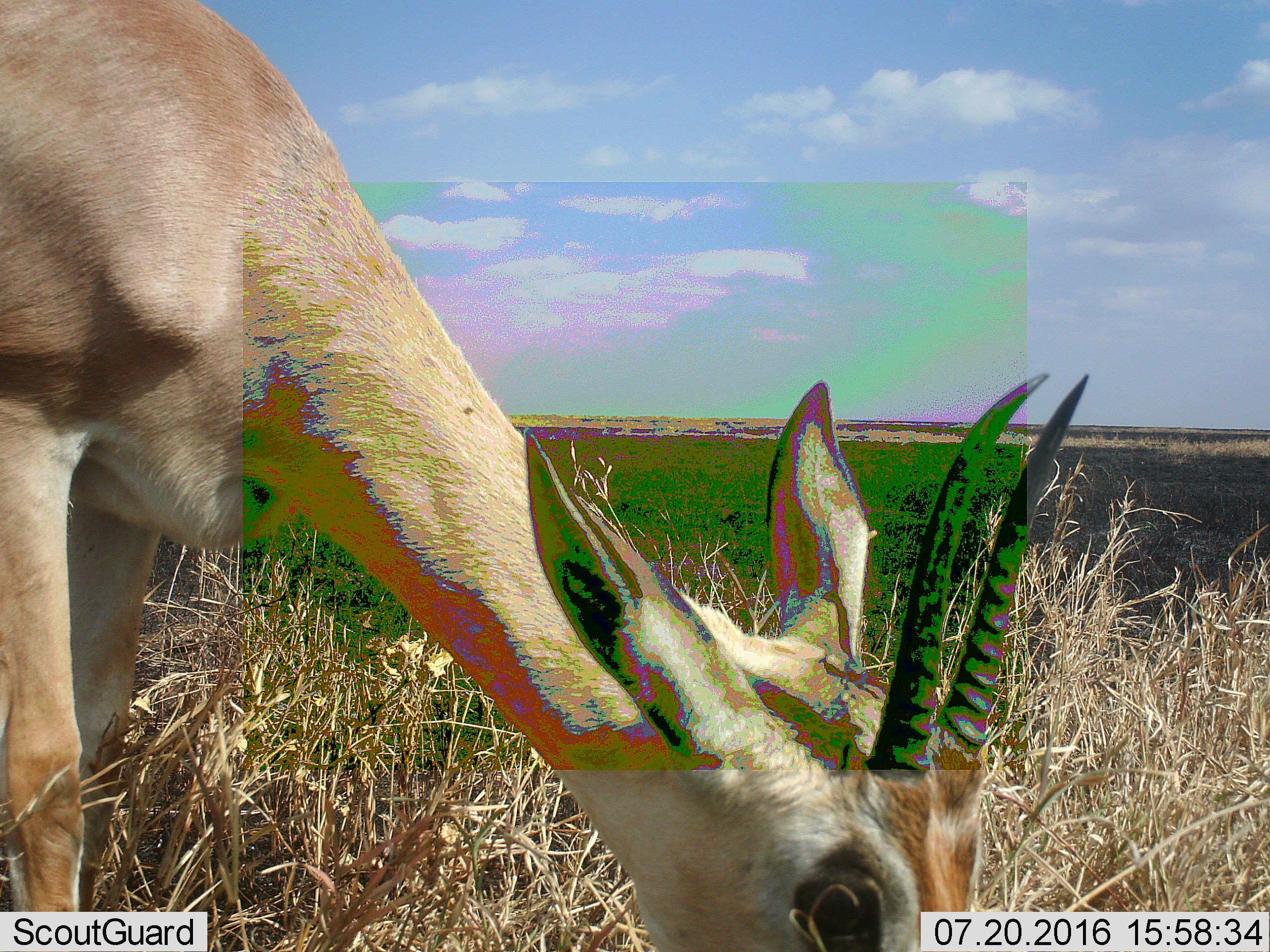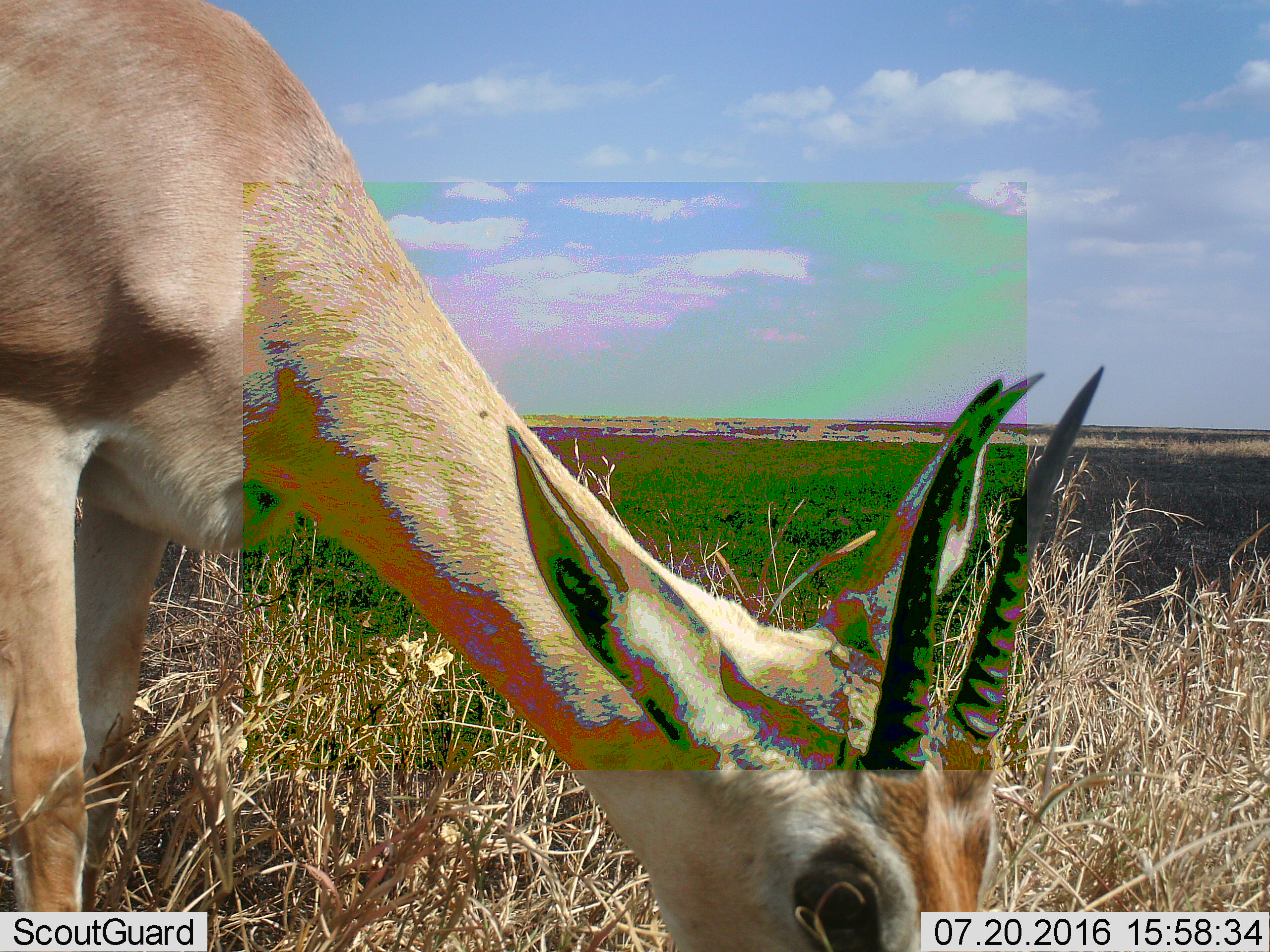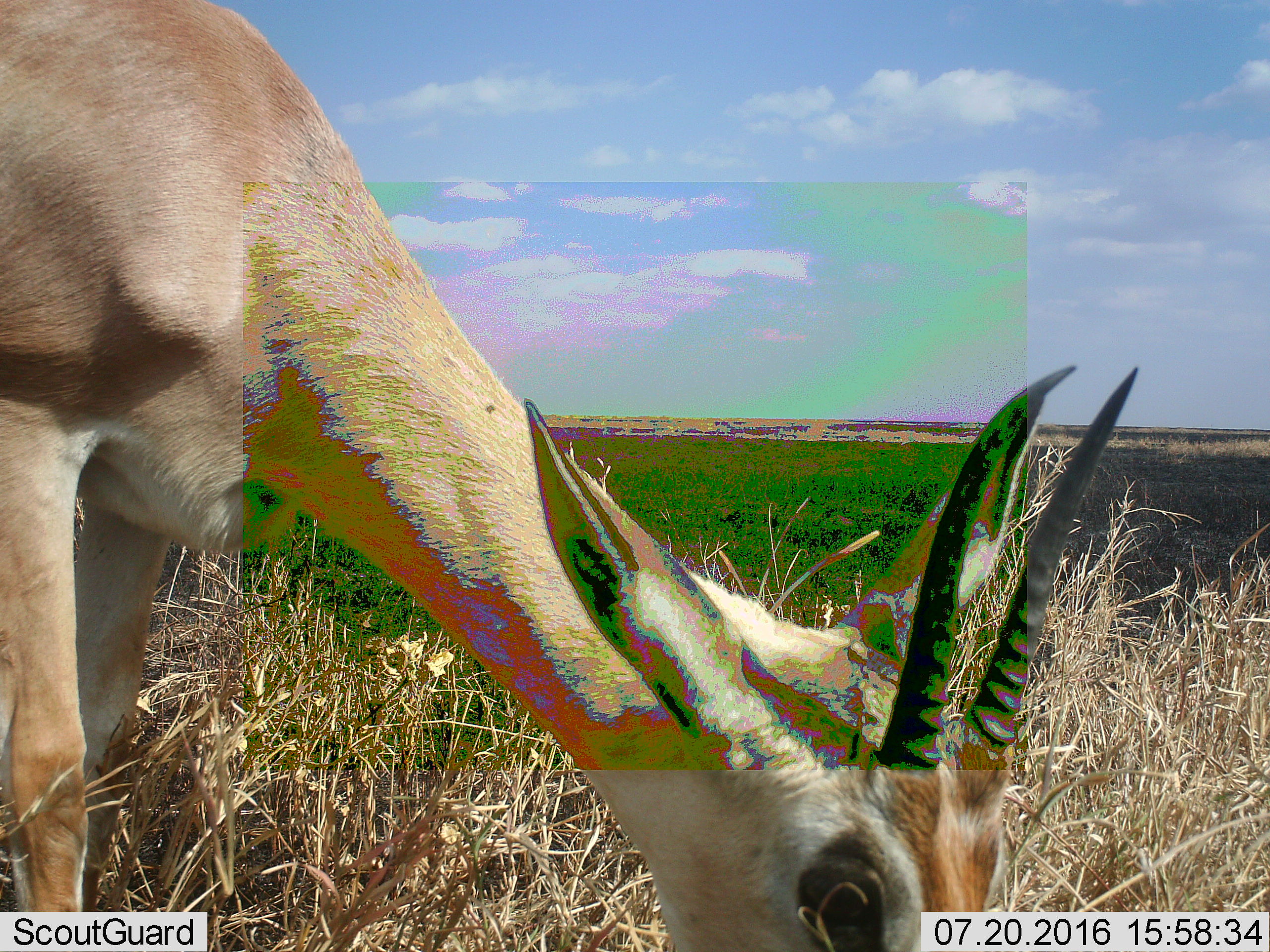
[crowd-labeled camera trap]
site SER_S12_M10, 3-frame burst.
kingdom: Animalia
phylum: Chordata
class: Mammalia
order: Artiodactyla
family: Bovidae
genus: Eudorcas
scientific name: Eudorcas thomsonii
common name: thomson's gazelle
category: gazellethomsons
Gazellethomsons (thomson's gazelle) (Eudorcas thomsonii), count 1. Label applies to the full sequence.